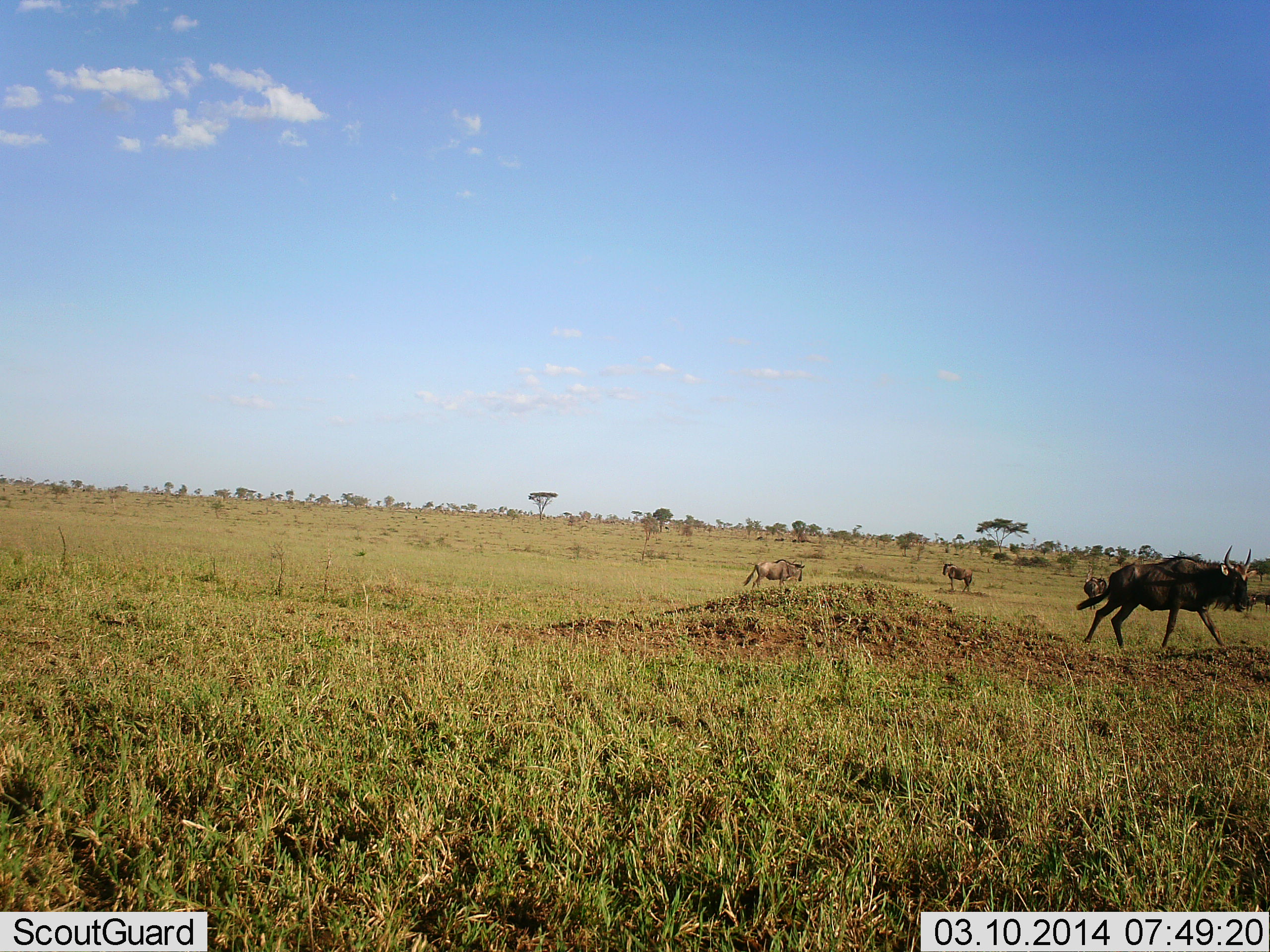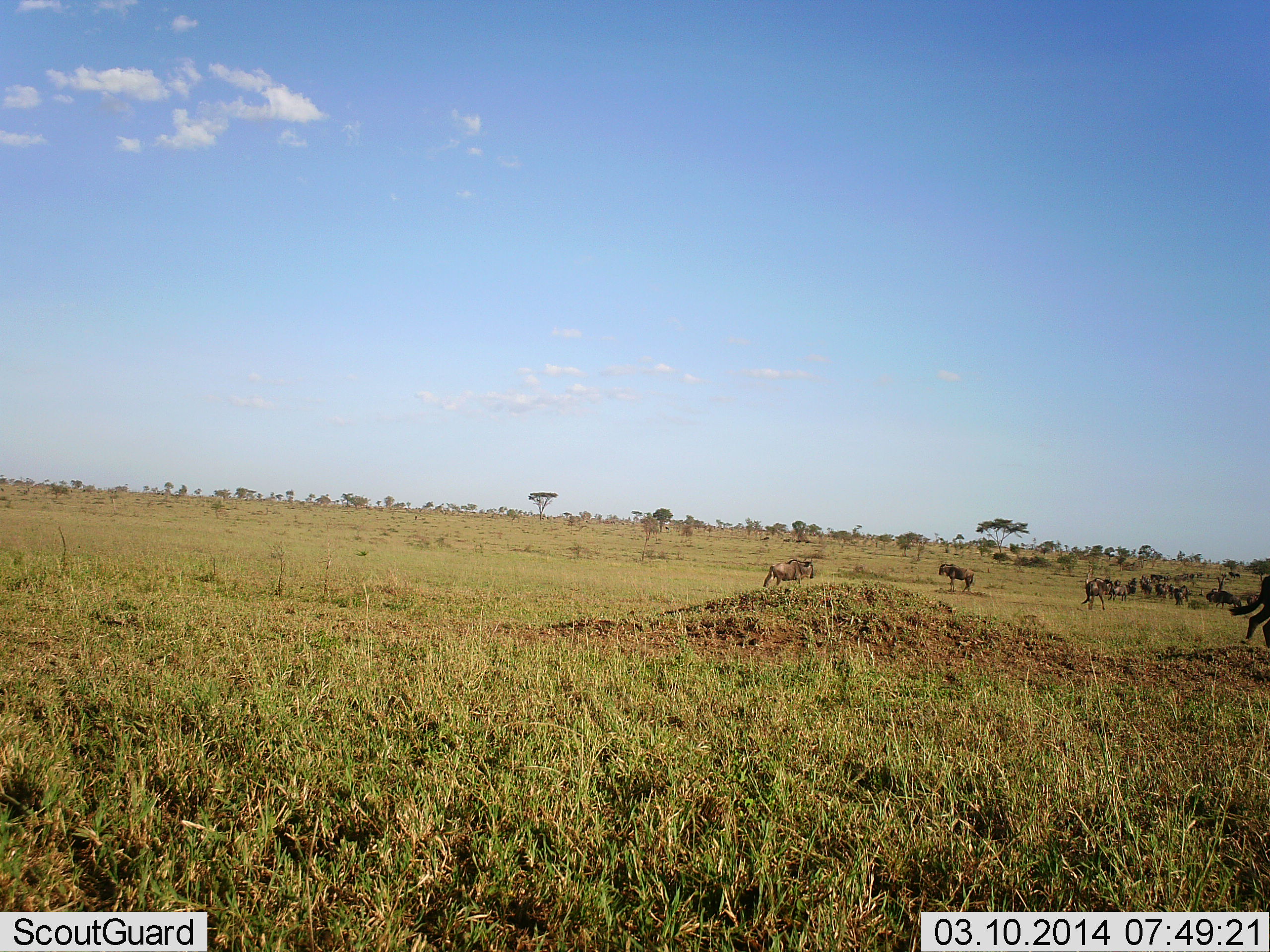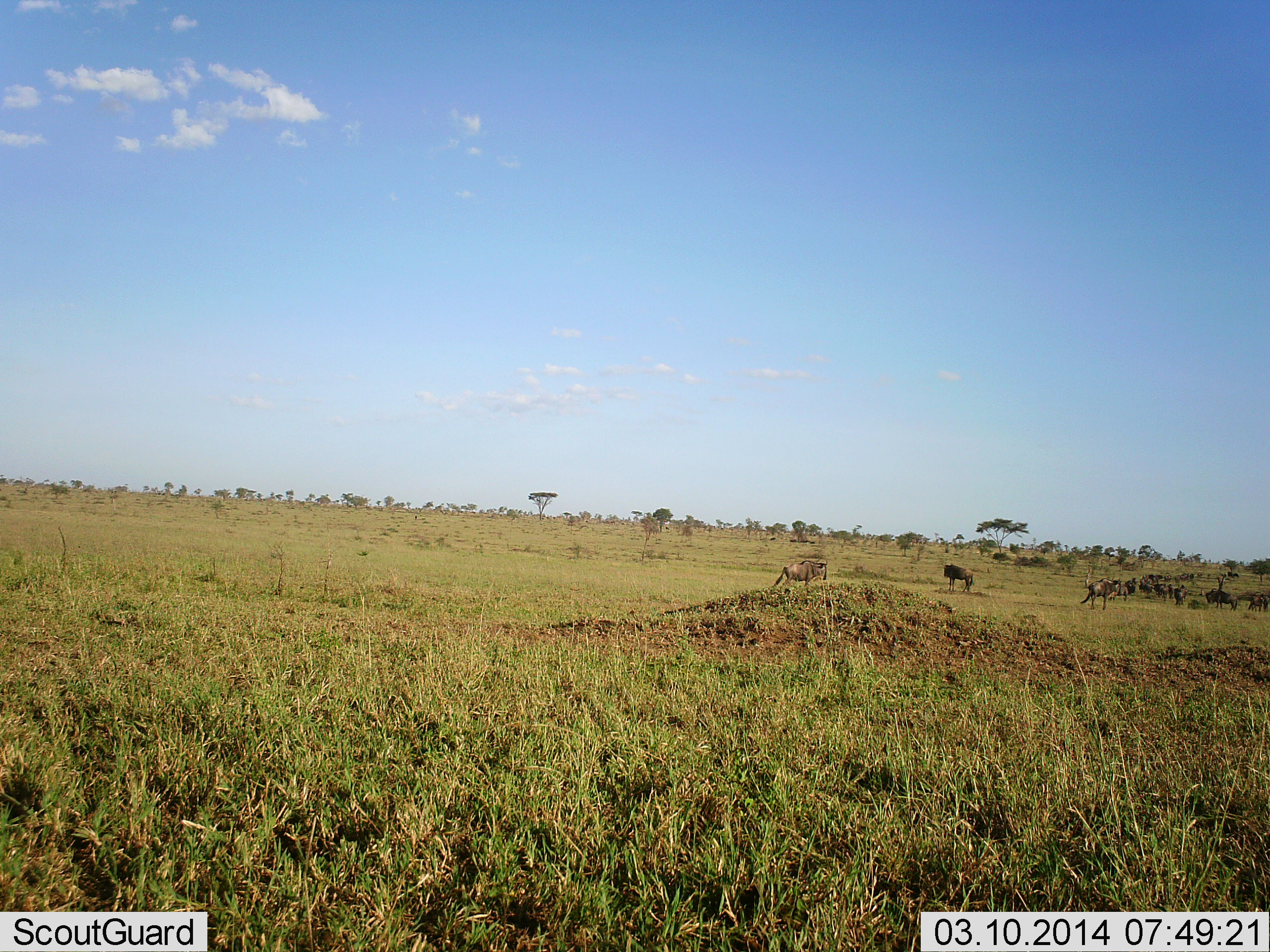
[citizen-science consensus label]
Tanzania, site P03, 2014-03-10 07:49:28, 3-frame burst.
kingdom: Animalia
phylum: Chordata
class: Mammalia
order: Artiodactyla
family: Bovidae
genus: Connochaetes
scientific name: Connochaetes taurinus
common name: blue wildebeest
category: wildebeest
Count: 11-50.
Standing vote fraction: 60%.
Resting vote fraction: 0%.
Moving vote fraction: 80%.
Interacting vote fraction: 0%.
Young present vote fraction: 0%.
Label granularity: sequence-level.